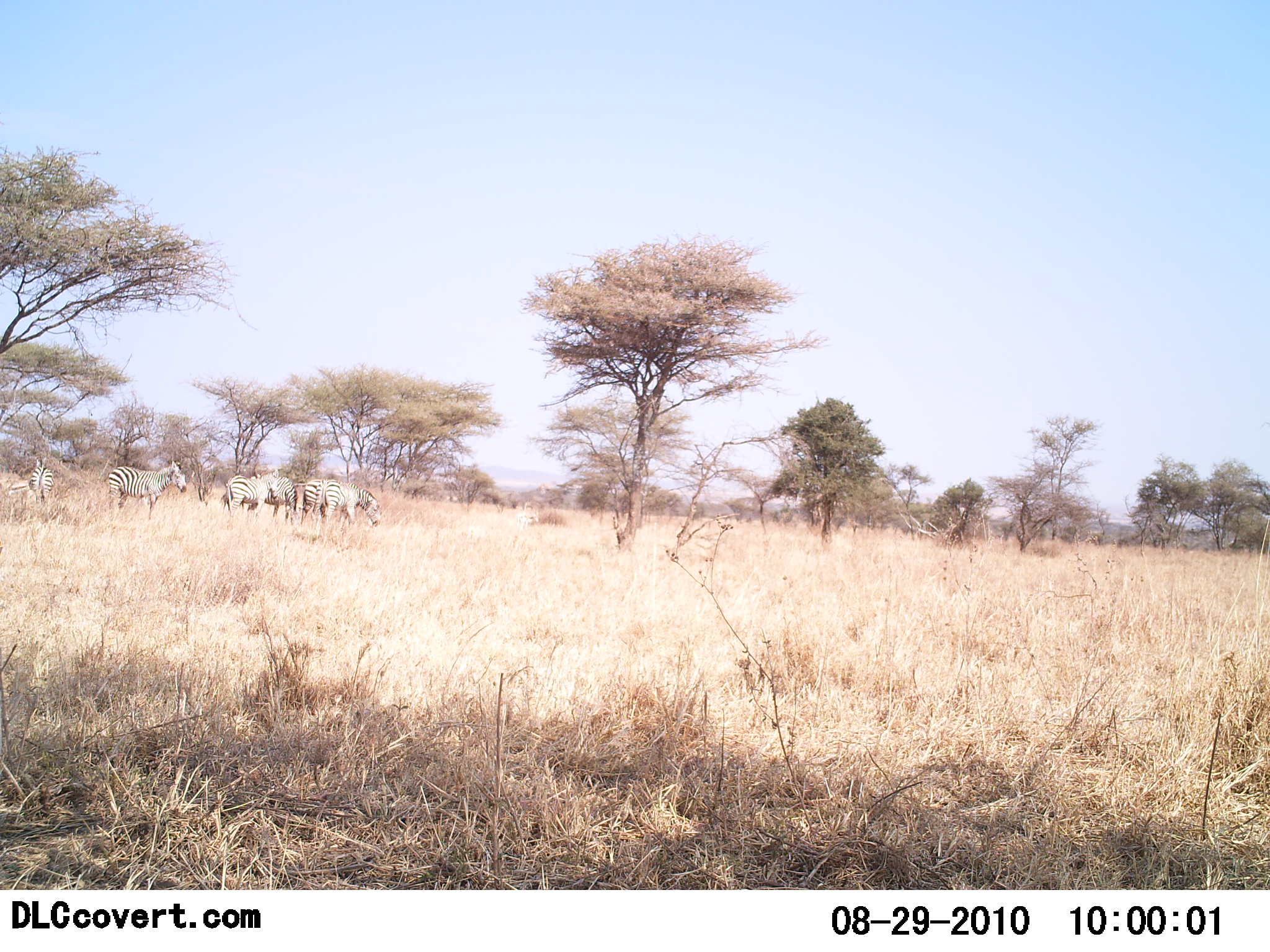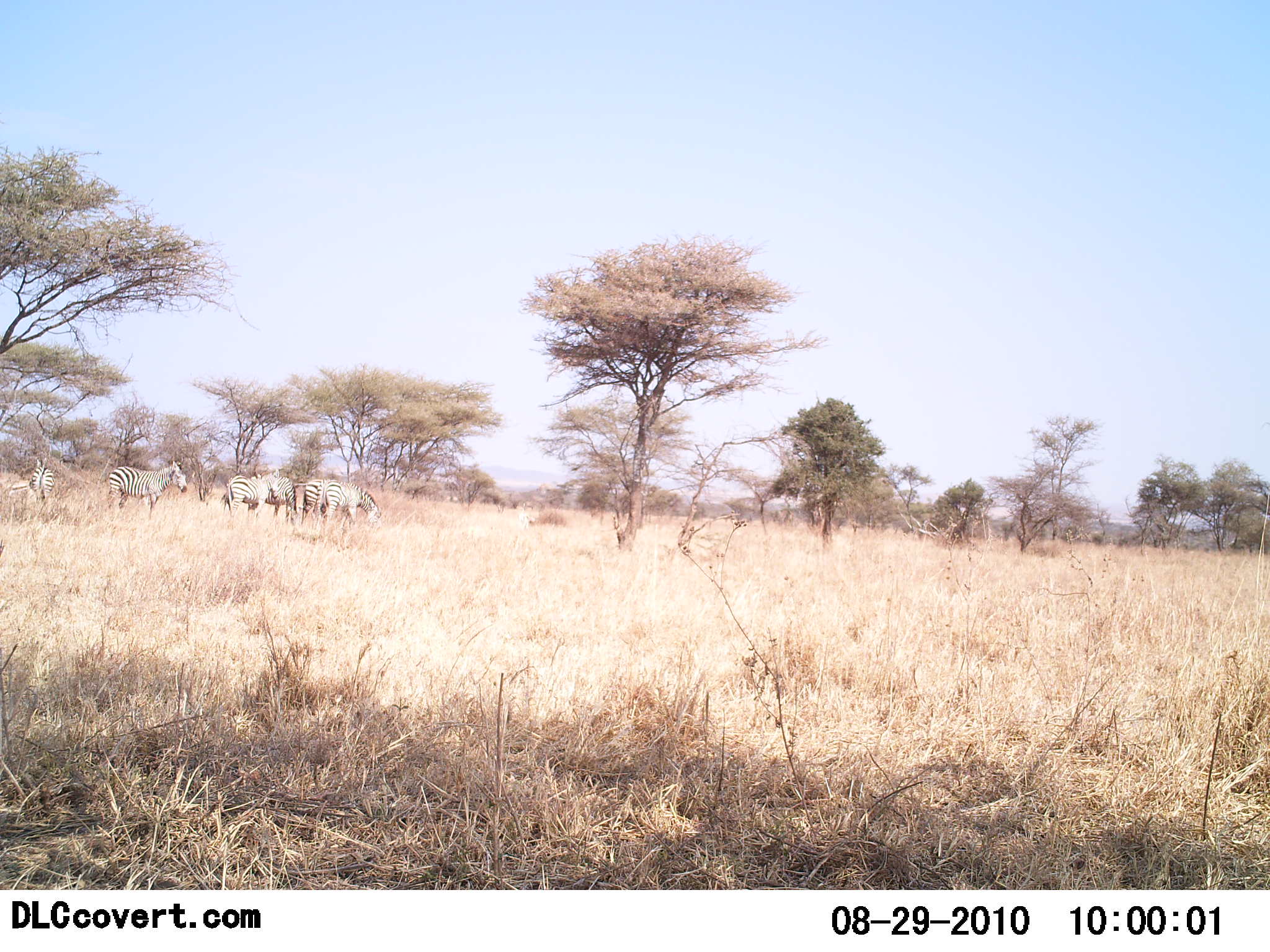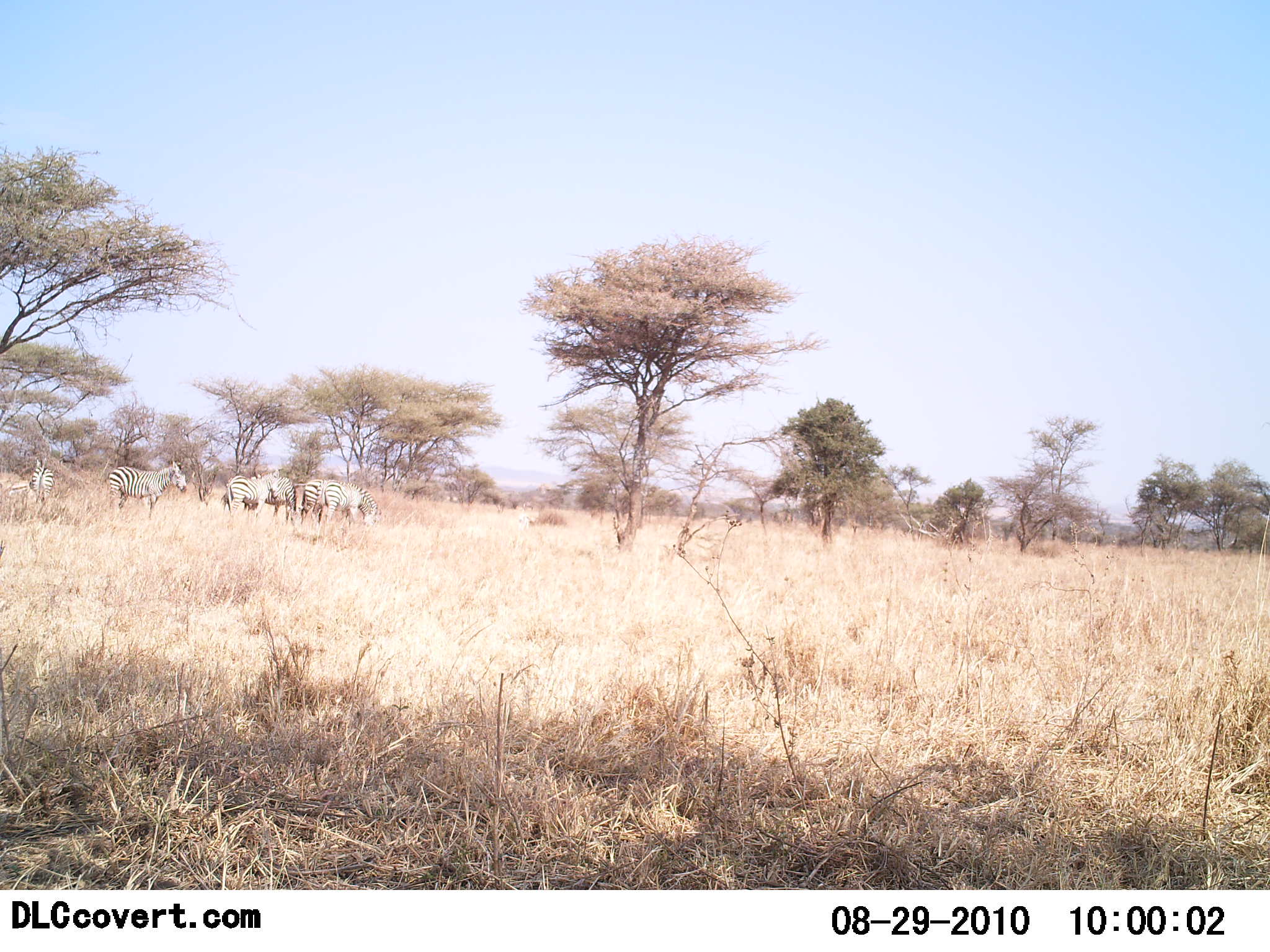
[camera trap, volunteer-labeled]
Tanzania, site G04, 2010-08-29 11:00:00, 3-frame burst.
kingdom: Animalia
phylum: Chordata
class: Mammalia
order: Perissodactyla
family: Equidae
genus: Equus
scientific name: Equus quagga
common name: plains zebra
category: zebra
Zebra (plains zebra) (Equus quagga), count 5. Behavior (volunteer vote fractions): standing 67%, resting 0%, moving 7%, interacting 0%. Young present (vote fraction): 0%. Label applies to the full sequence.